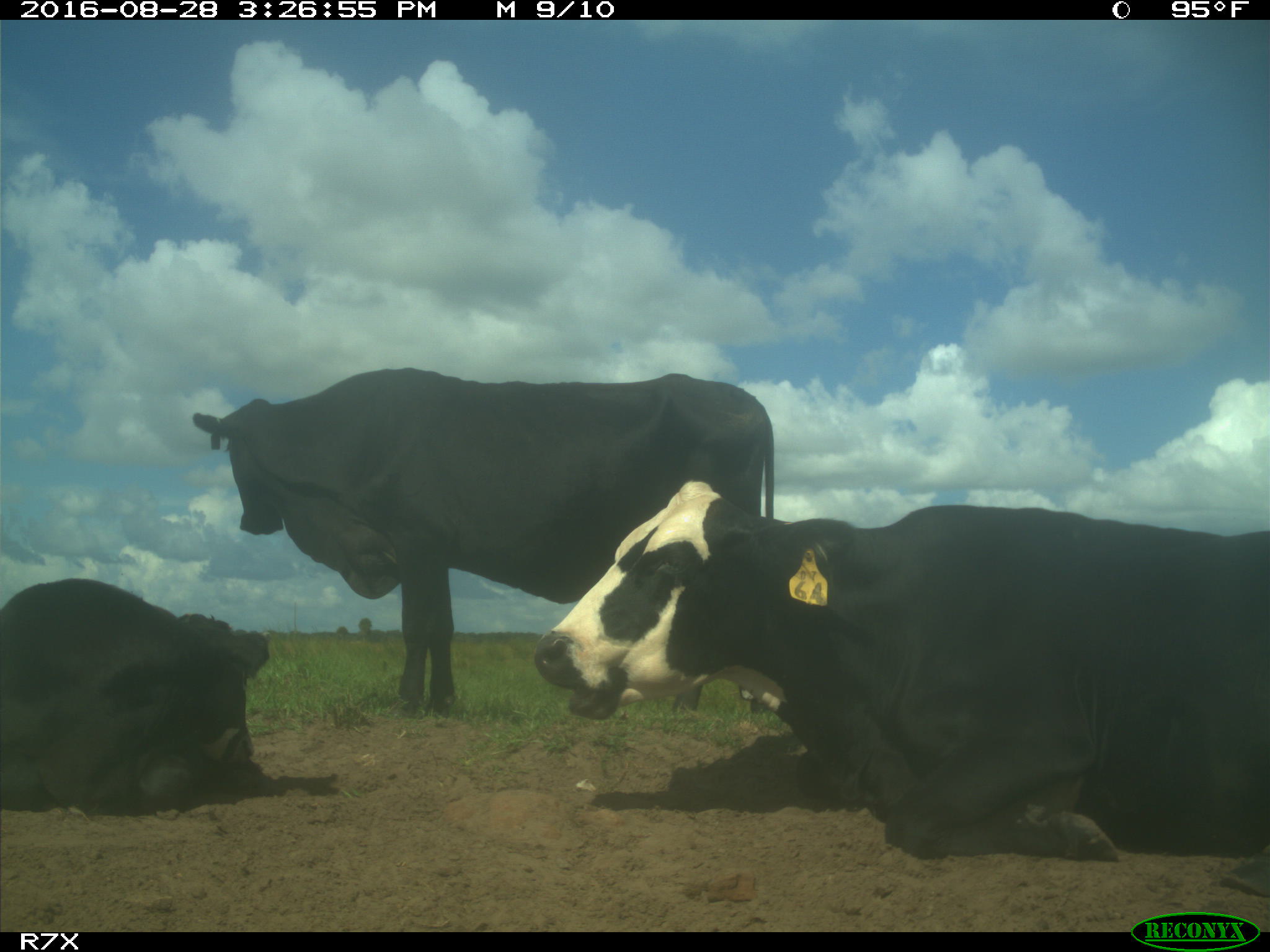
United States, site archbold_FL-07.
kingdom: Animalia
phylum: Chordata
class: Mammalia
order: Artiodactyla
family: Bovidae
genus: Bos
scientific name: Bos taurus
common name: domestic cow